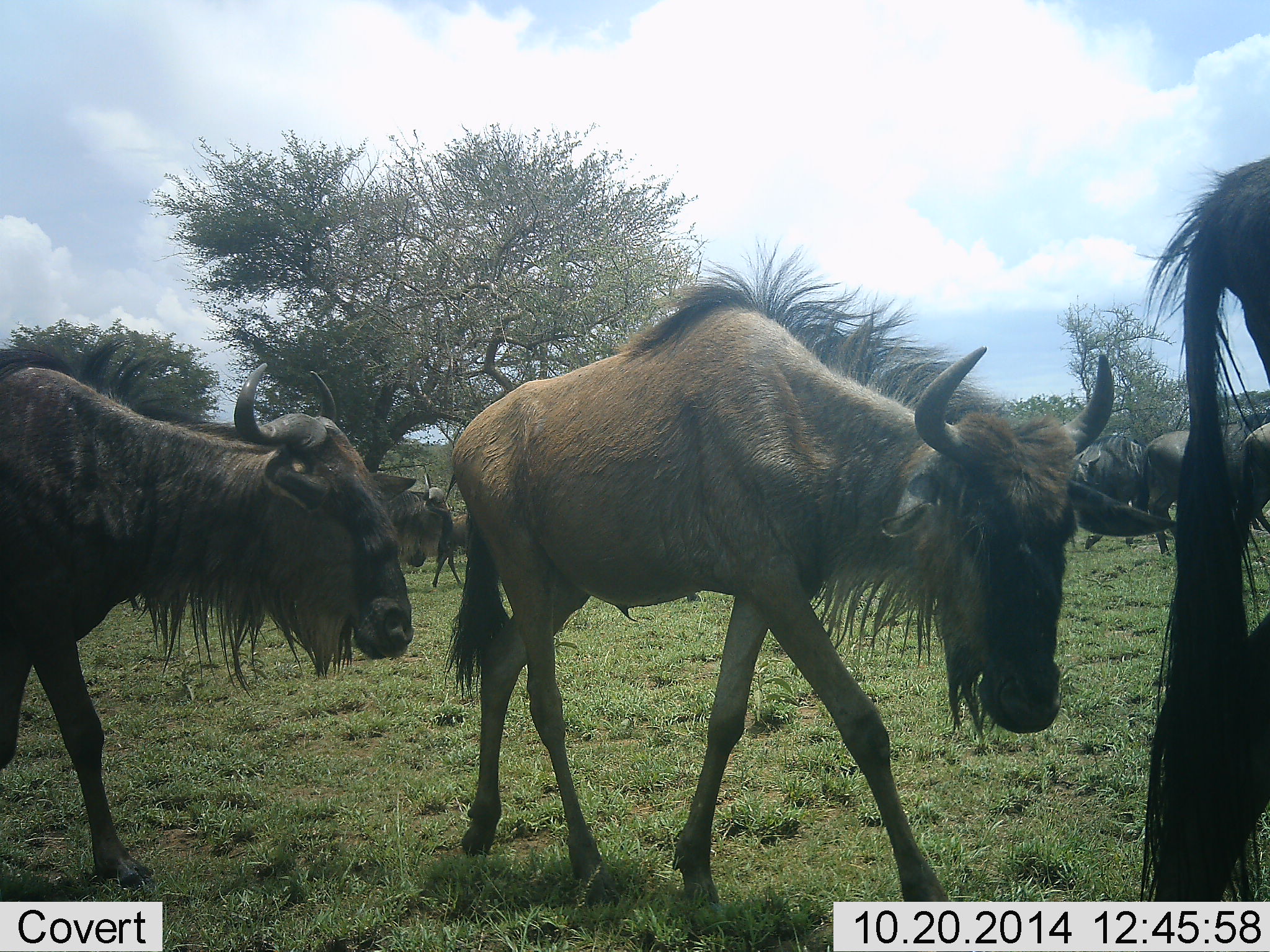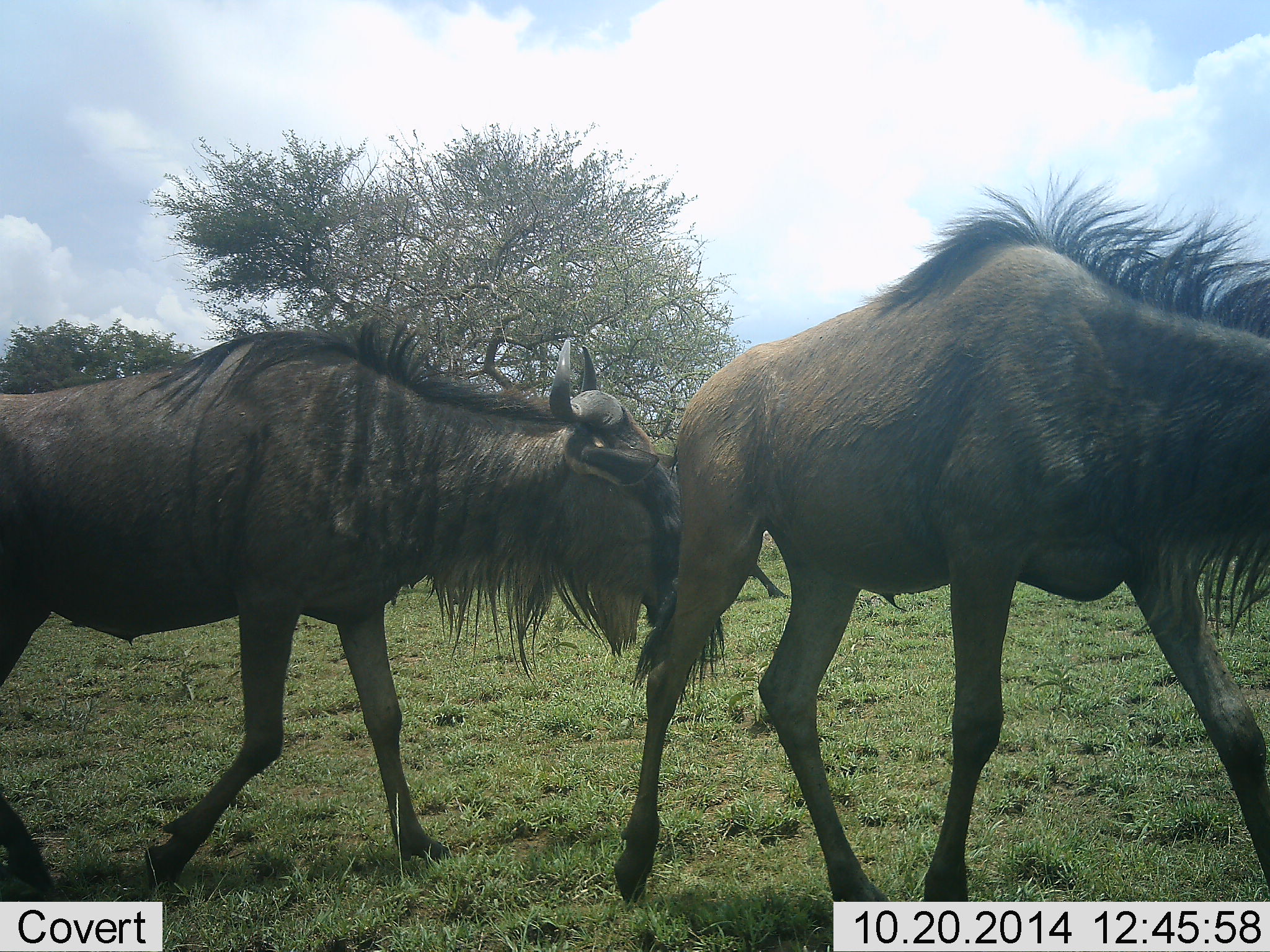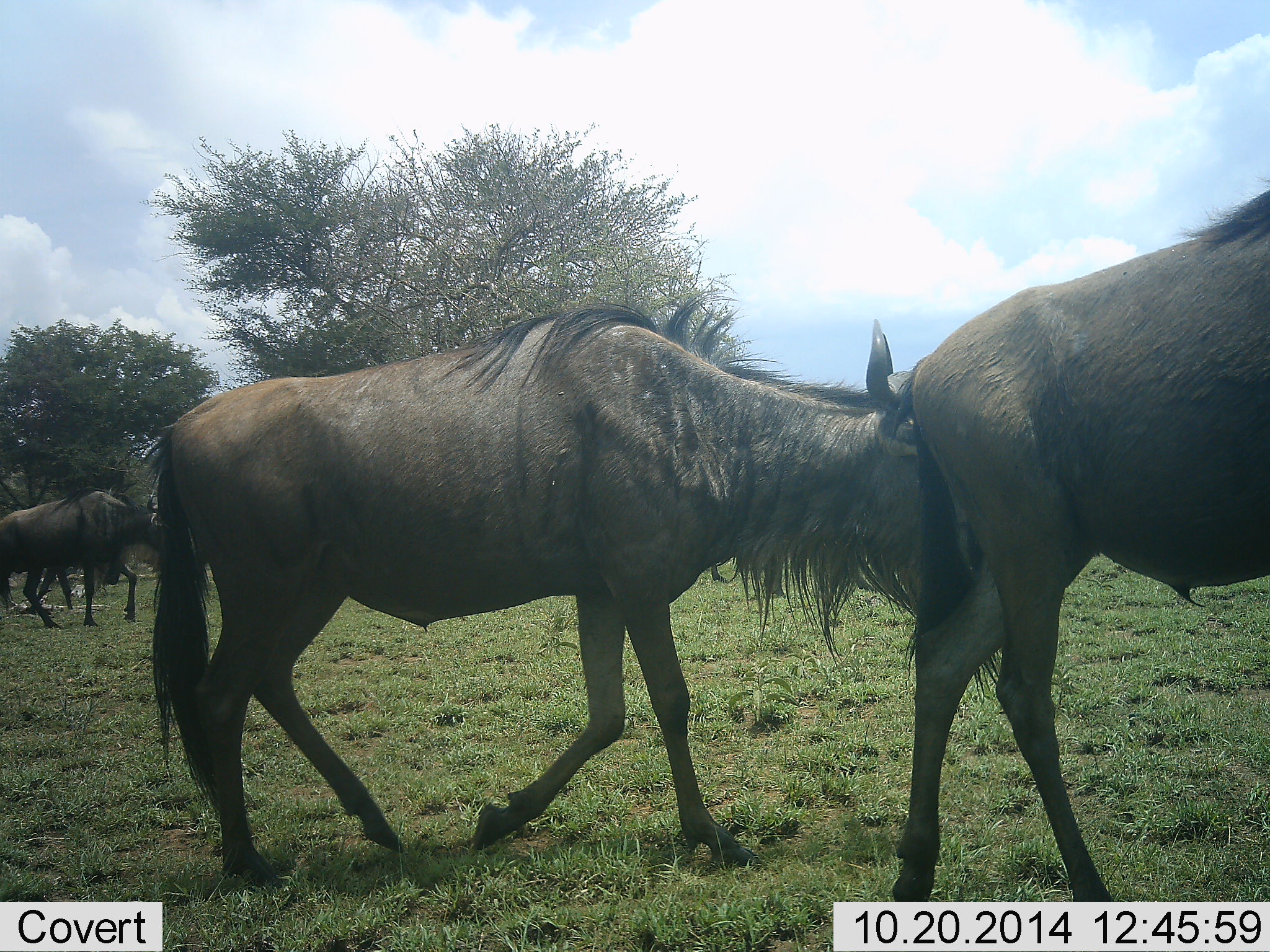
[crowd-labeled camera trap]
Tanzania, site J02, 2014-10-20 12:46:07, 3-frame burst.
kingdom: Animalia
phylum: Chordata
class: Mammalia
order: Artiodactyla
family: Bovidae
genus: Connochaetes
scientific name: Connochaetes taurinus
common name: blue wildebeest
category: wildebeest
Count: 7.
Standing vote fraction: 10%.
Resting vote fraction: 0%.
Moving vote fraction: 100%.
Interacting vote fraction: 0%.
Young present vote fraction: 0%.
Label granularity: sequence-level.